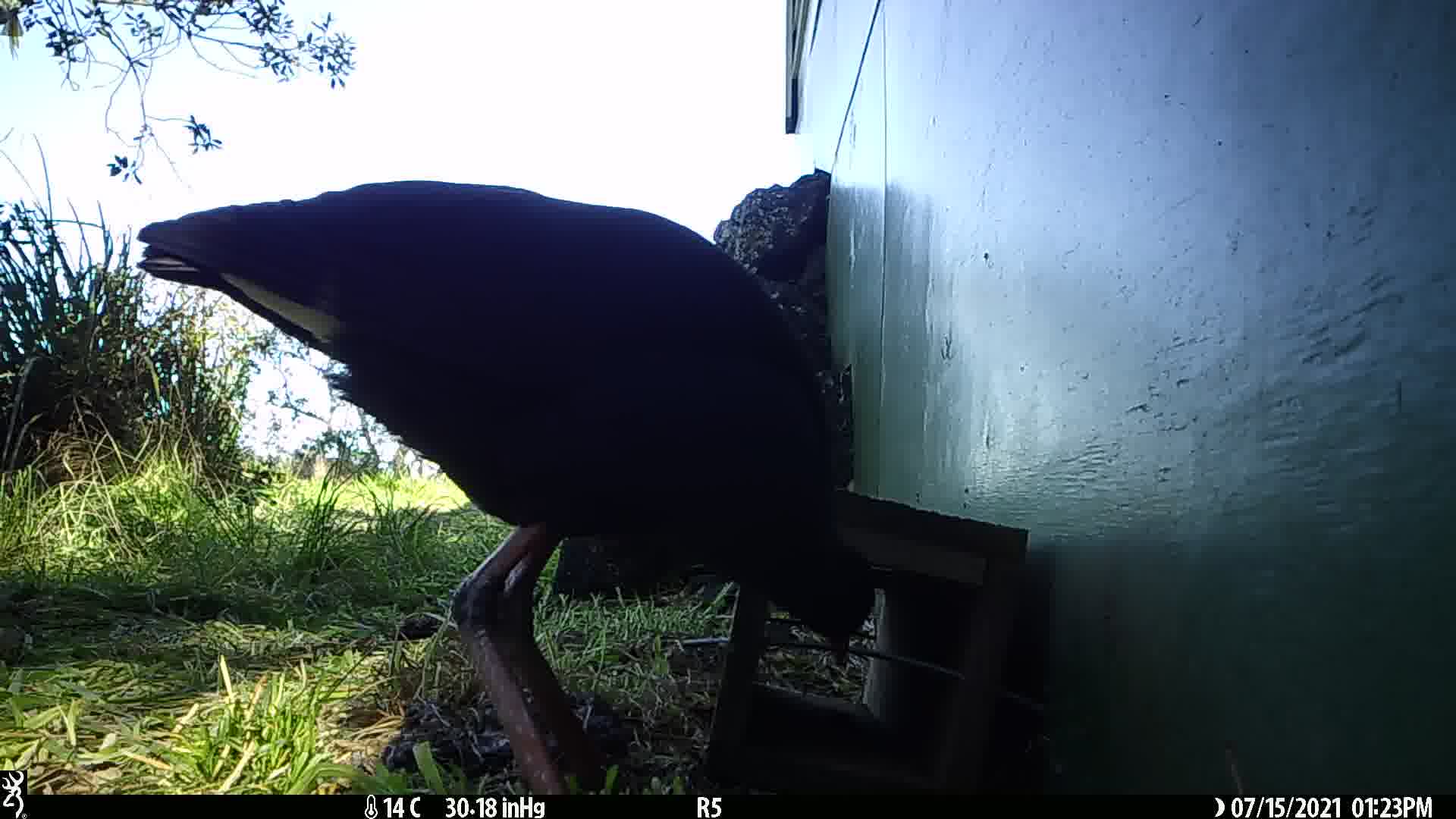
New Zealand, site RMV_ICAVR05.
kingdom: Animalia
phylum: Chordata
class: Aves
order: Gruiformes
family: Rallidae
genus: Porphyrio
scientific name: Porphyrio melanotus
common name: australasian swamphen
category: pukeko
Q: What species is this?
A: Pukeko (australasian swamphen) (Porphyrio melanotus).